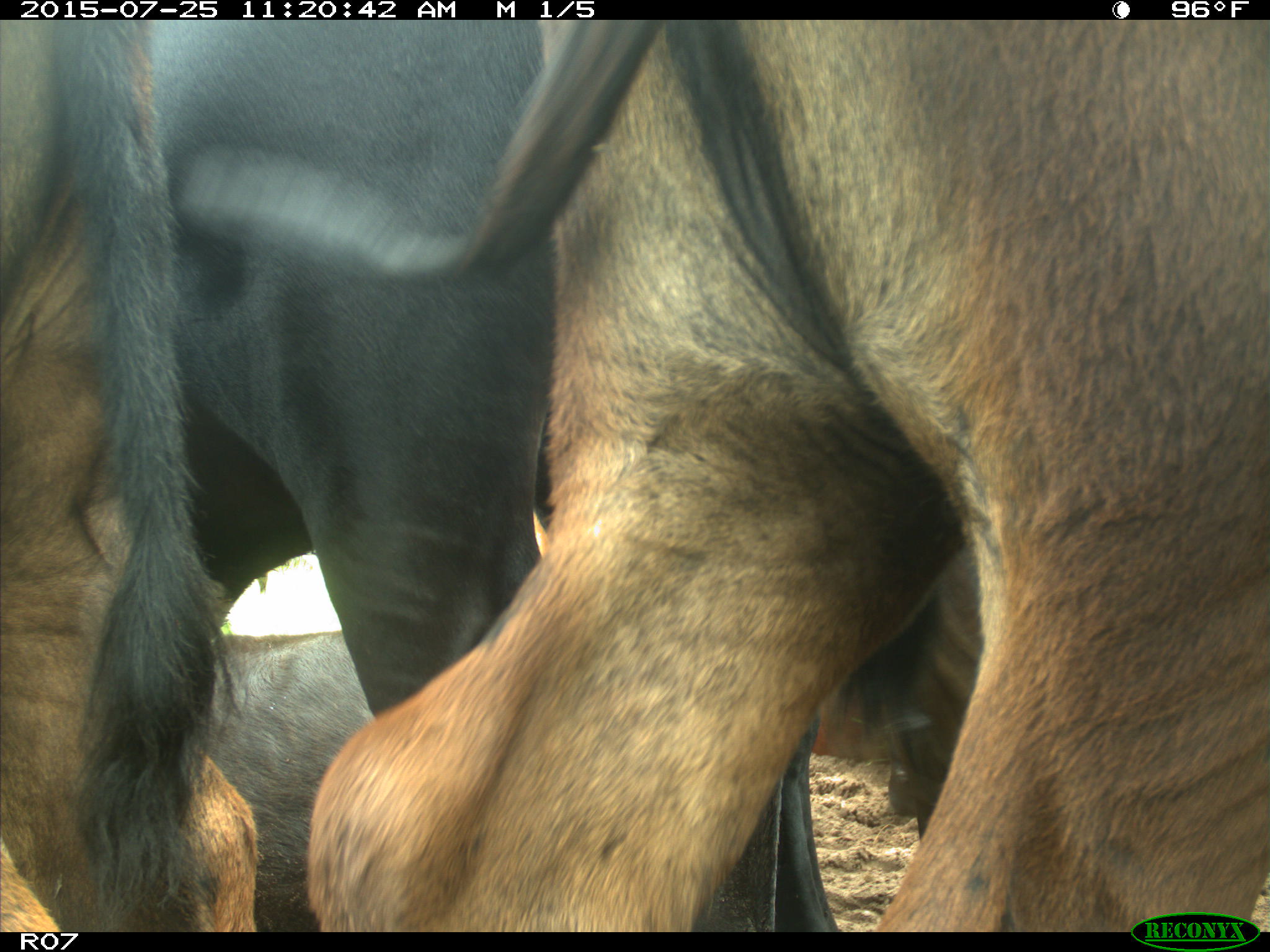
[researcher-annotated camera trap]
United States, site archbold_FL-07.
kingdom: Animalia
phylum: Chordata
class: Mammalia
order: Artiodactyla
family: Bovidae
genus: Bos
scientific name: Bos taurus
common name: domestic cow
Bos taurus (domestic cow).